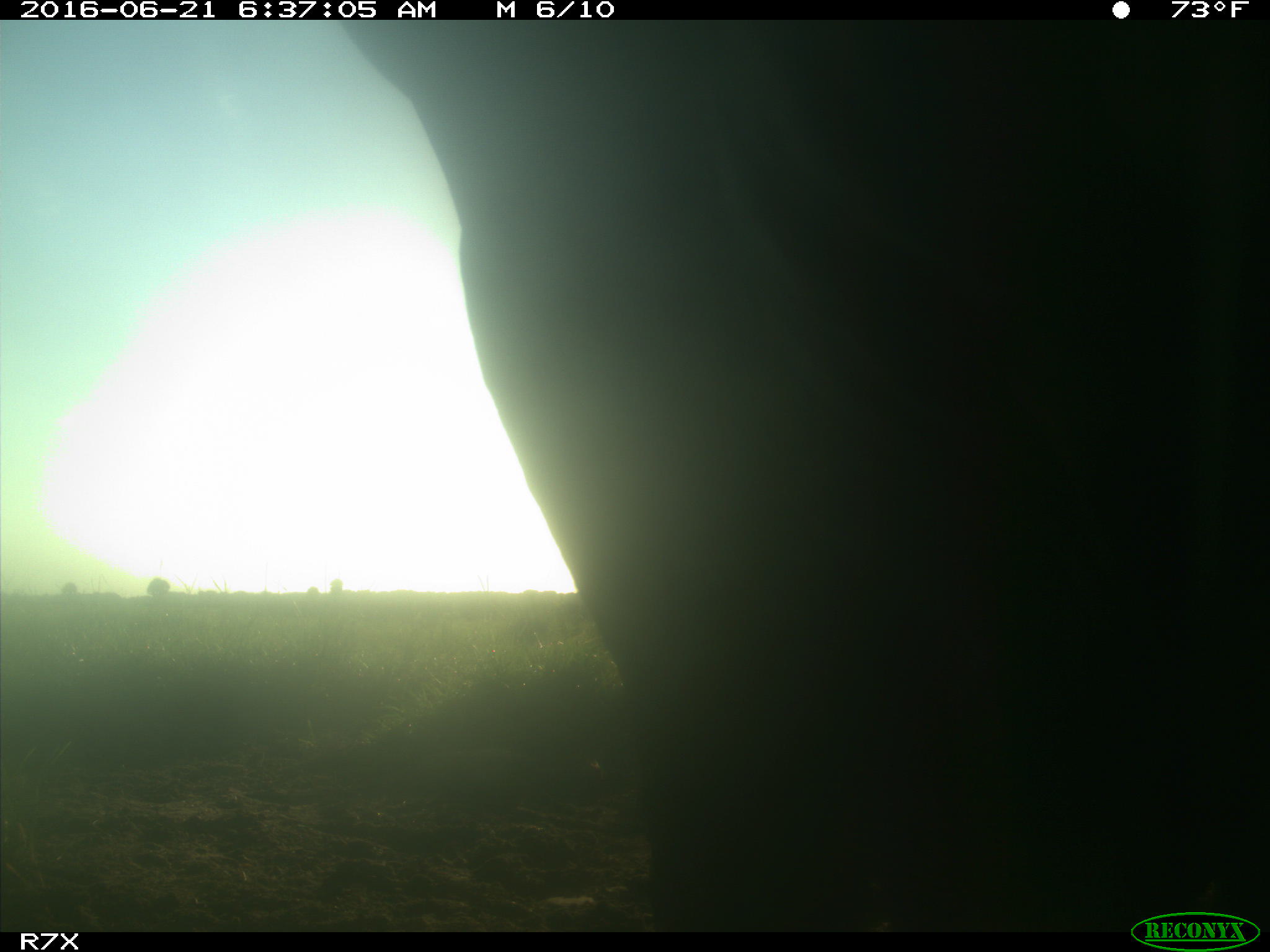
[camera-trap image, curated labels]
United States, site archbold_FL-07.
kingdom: Animalia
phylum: Chordata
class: Mammalia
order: Artiodactyla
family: Bovidae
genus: Bos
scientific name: Bos taurus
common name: domestic cow